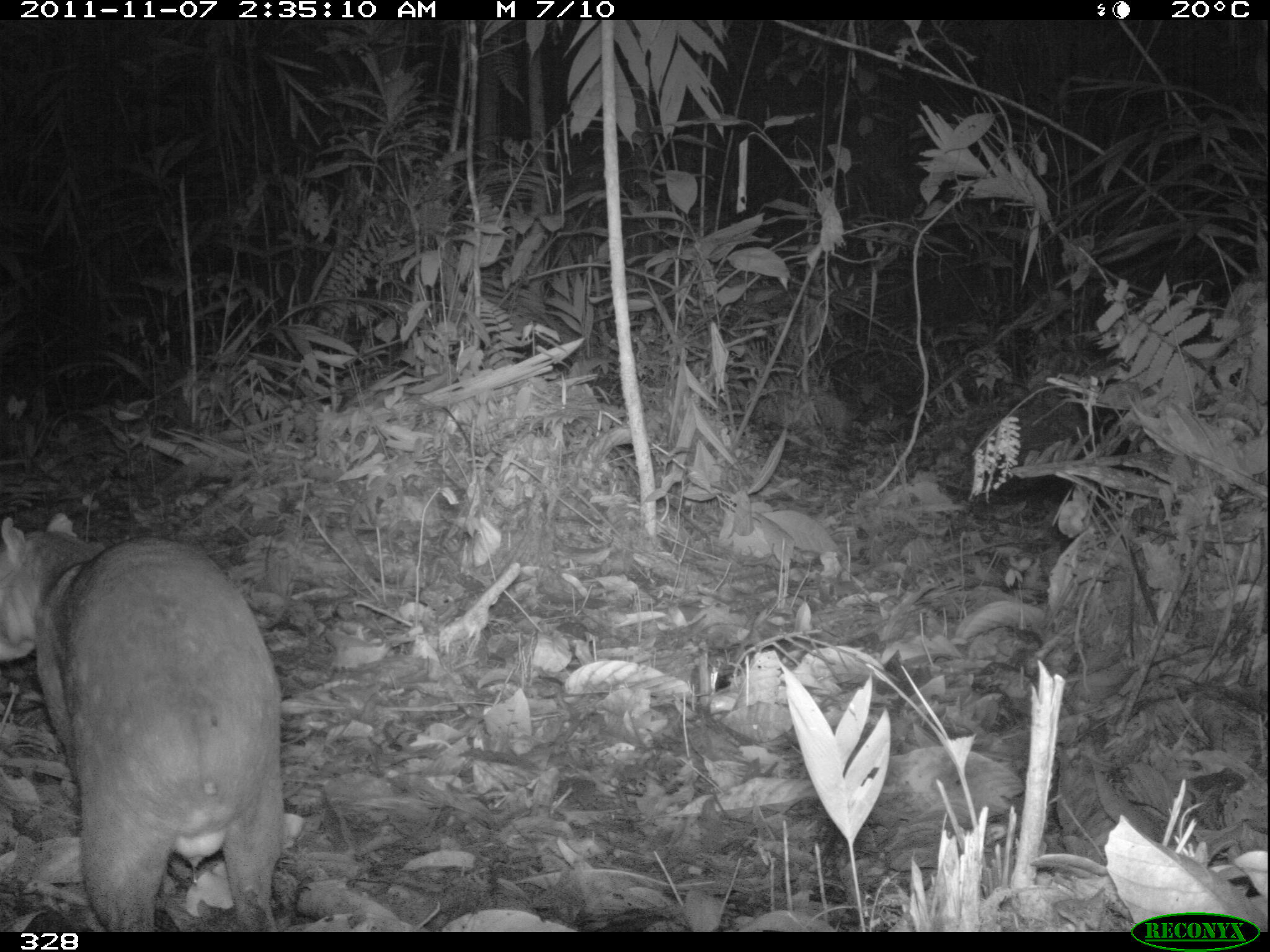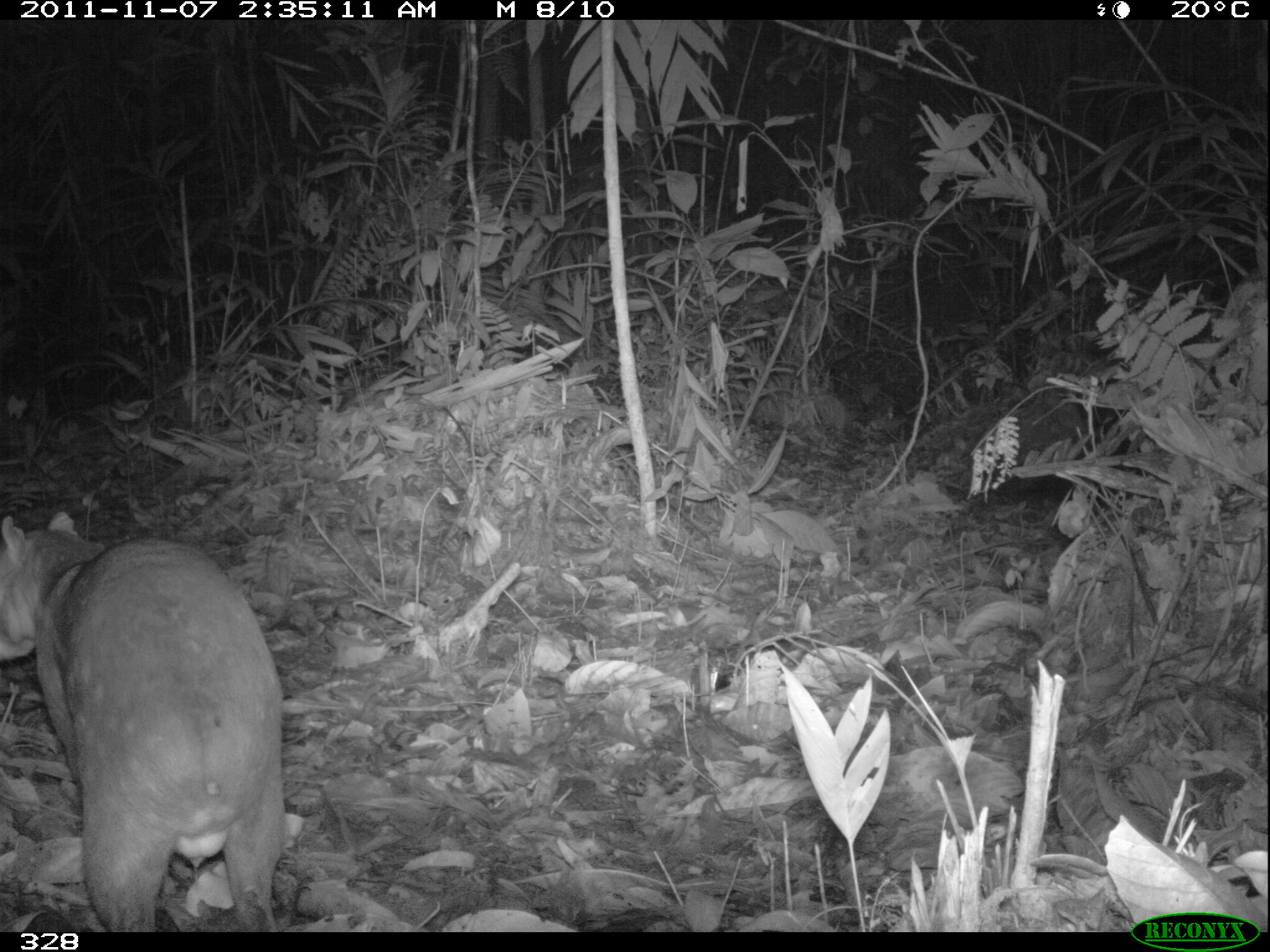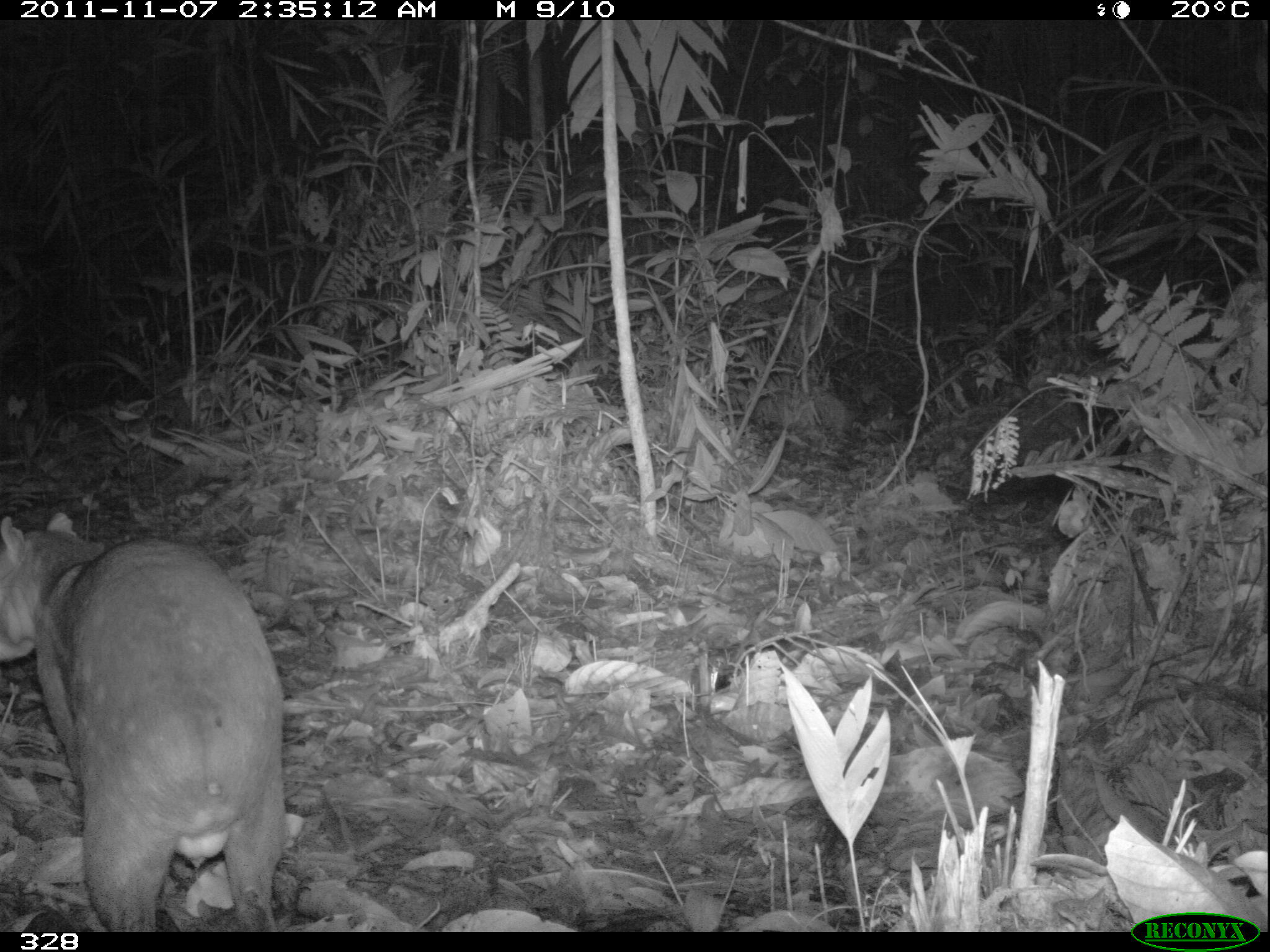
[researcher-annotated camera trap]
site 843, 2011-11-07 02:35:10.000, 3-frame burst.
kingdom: Animalia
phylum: Chordata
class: Mammalia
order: Rodentia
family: Cuniculidae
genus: Cuniculus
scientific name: Cuniculus paca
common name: spotted paca